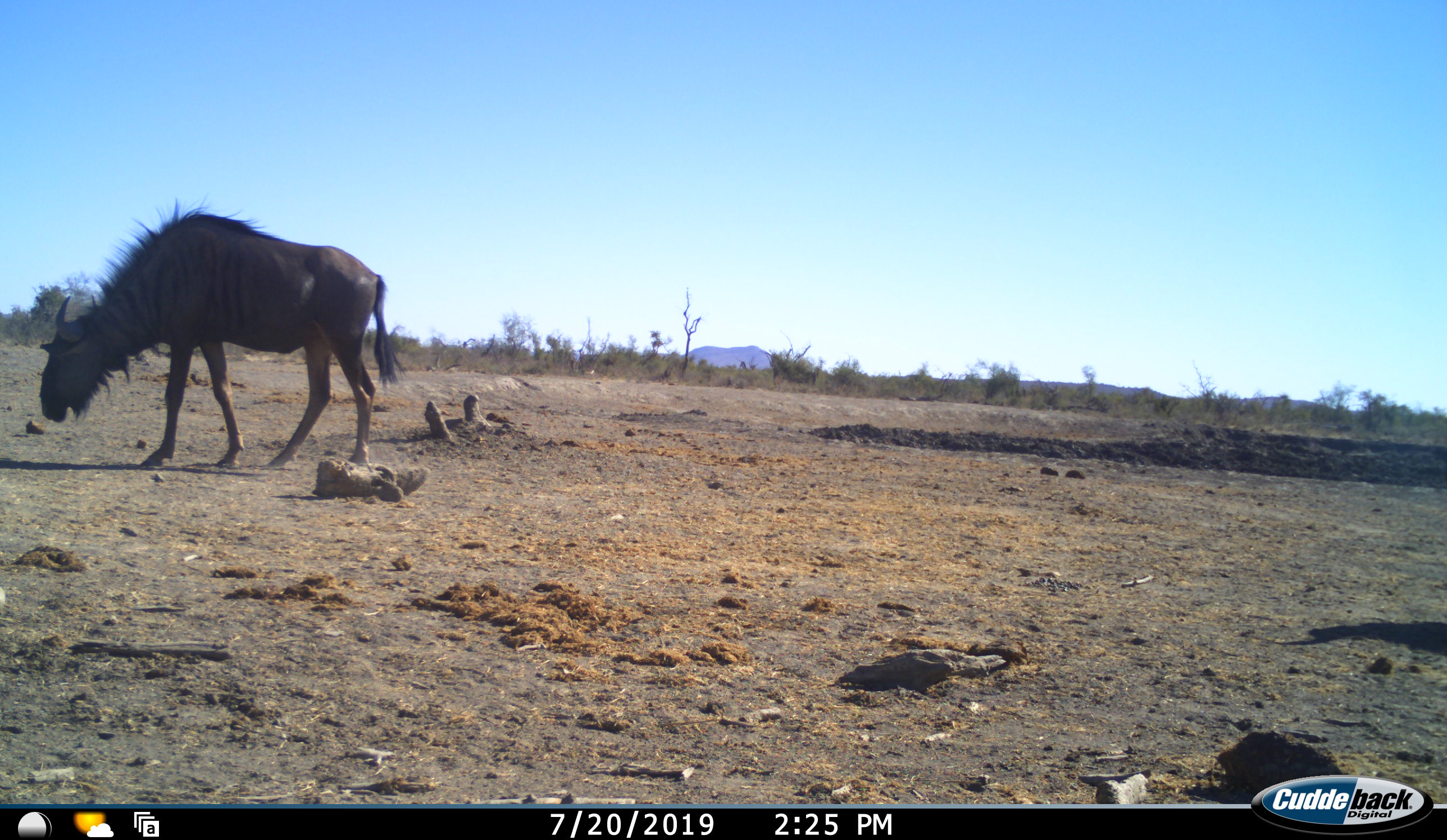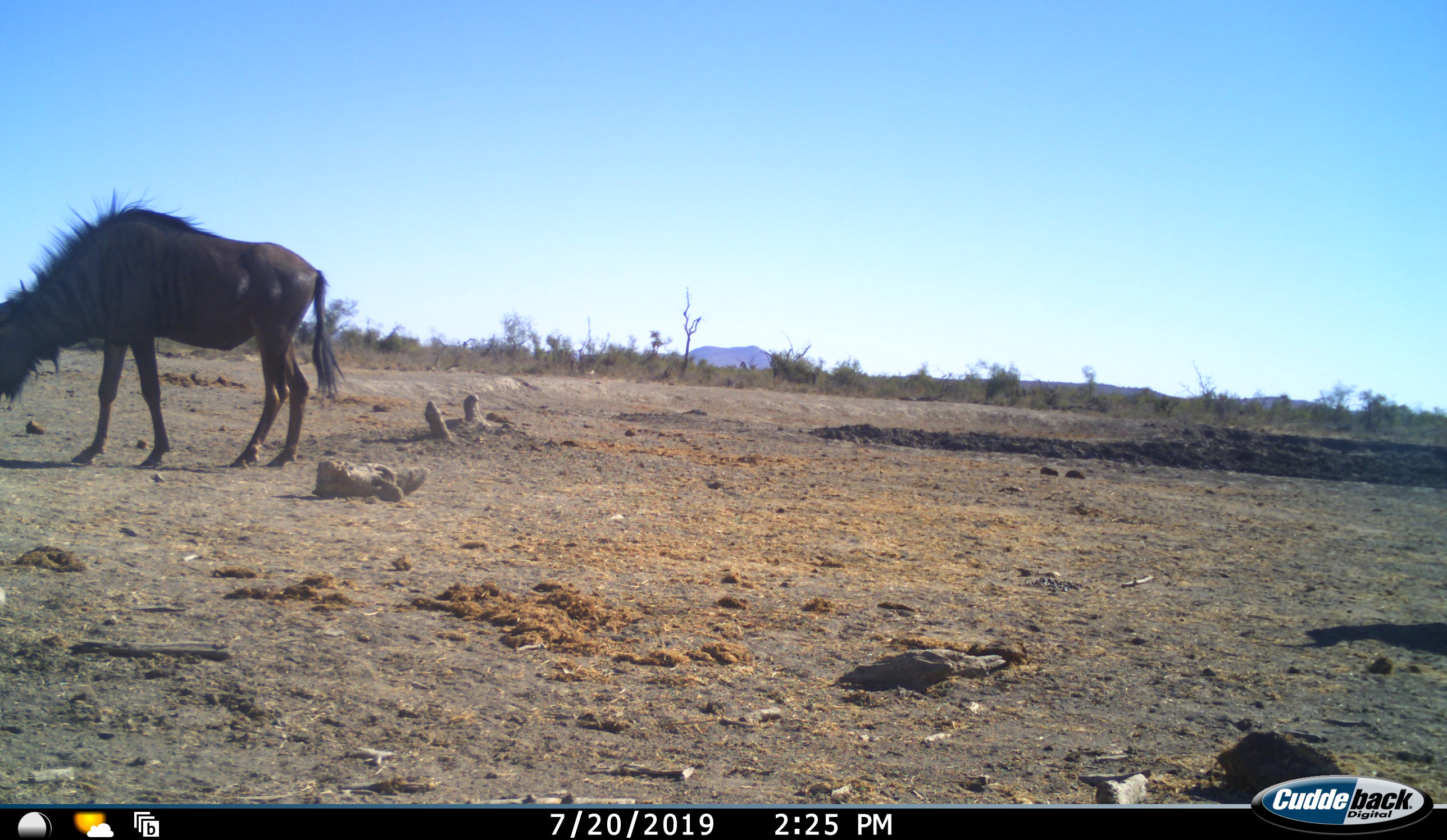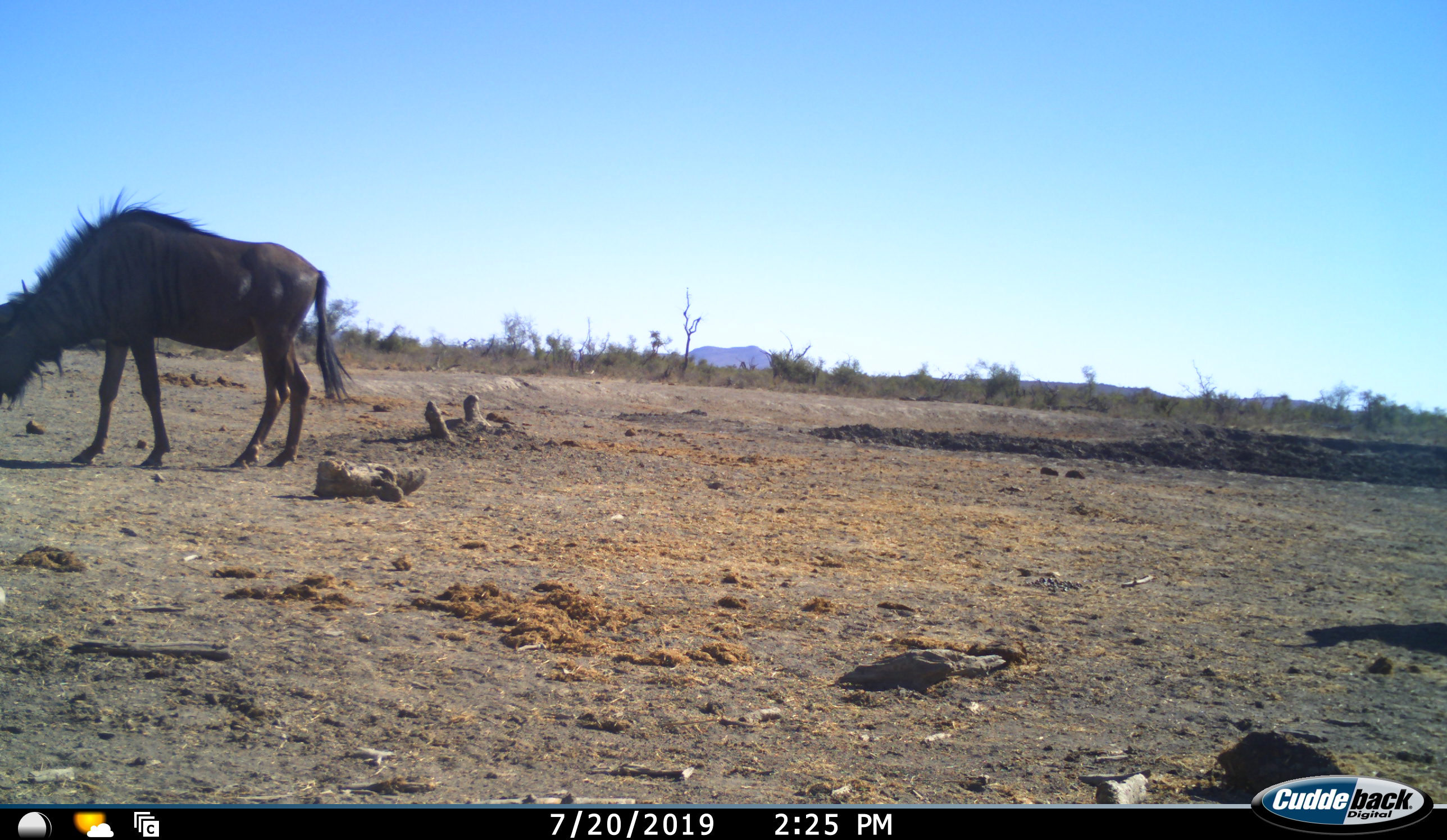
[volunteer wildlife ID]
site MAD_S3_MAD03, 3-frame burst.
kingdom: Animalia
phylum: Chordata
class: Mammalia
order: Artiodactyla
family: Bovidae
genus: Connochaetes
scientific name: Connochaetes taurinus taurinus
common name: blue wildebeest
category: wildebeestblue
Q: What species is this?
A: Wildebeestblue (blue wildebeest) (Connochaetes taurinus taurinus).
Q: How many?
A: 1.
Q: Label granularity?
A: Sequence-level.